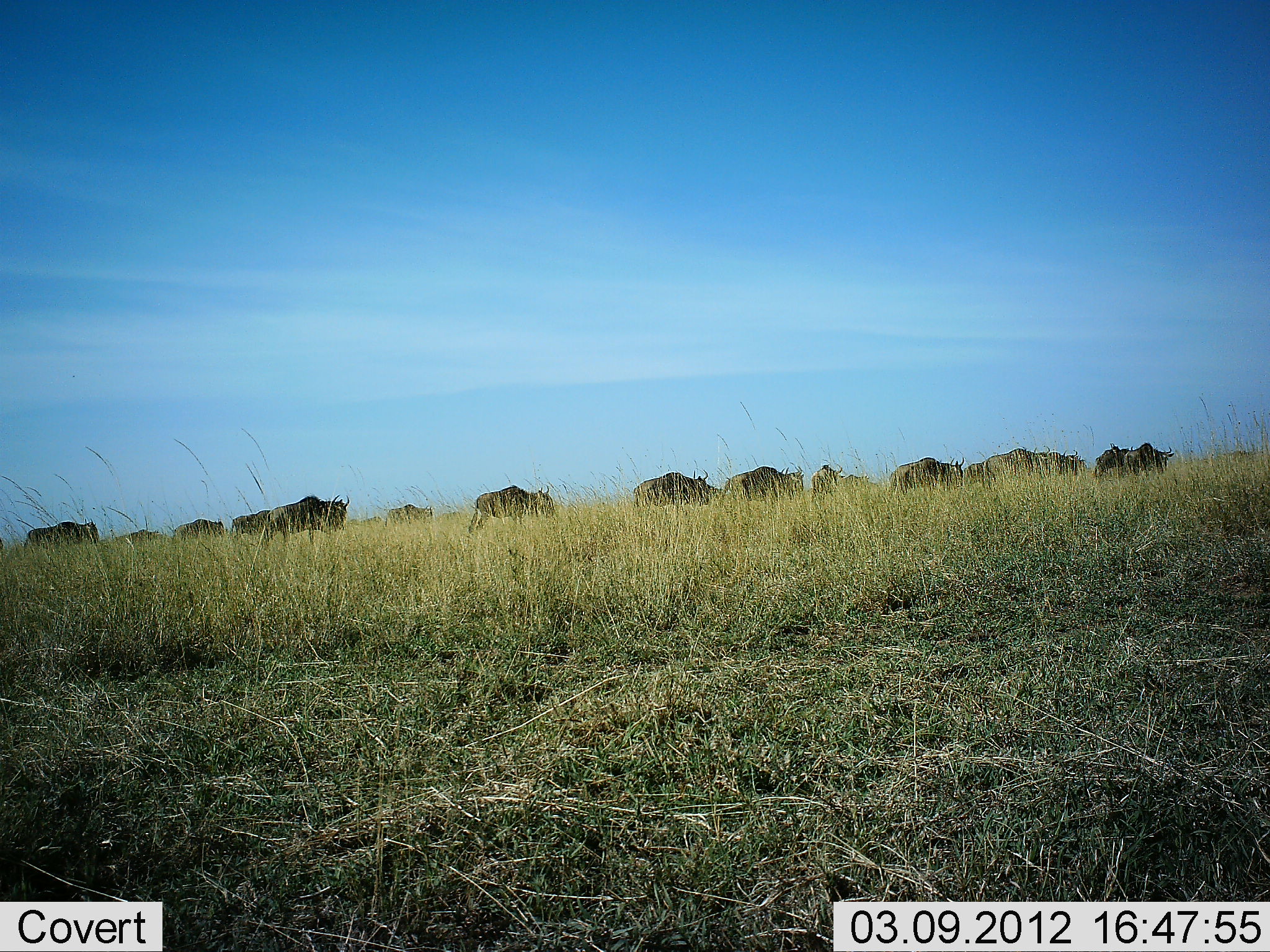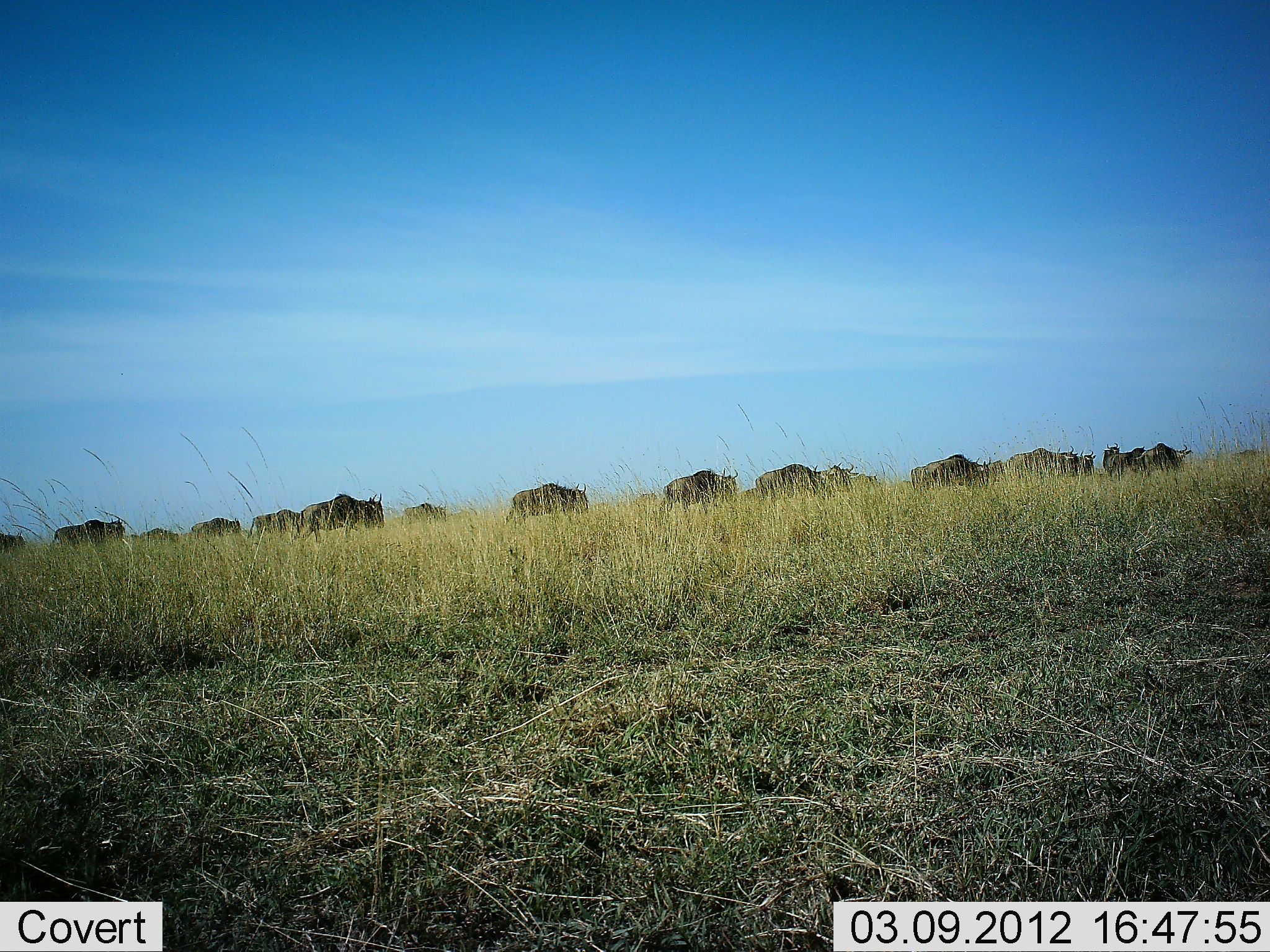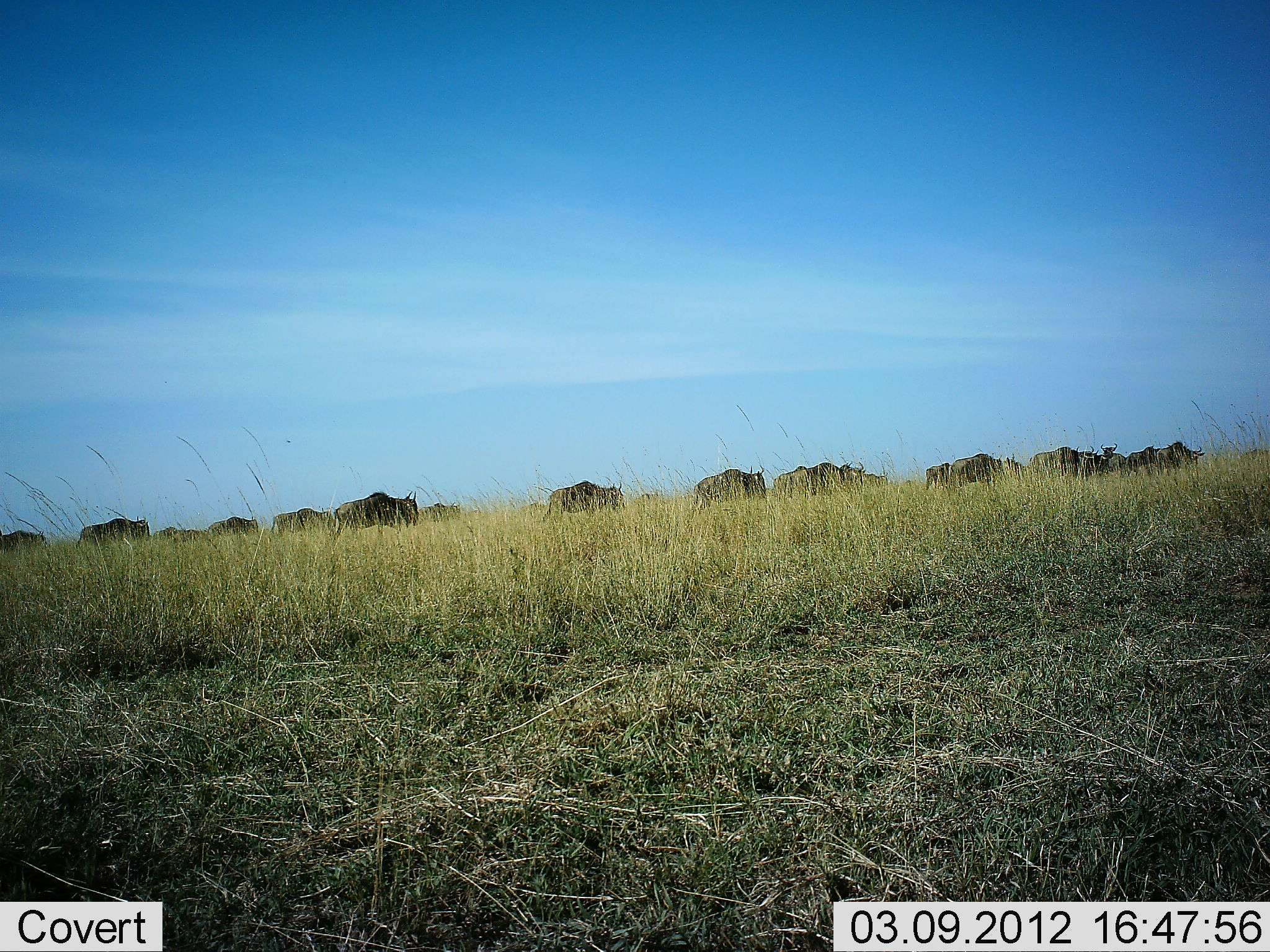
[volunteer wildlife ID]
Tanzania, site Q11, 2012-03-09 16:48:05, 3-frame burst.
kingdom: Animalia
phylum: Chordata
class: Mammalia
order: Artiodactyla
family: Bovidae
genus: Connochaetes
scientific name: Connochaetes taurinus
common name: blue wildebeest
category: wildebeest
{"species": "wildebeest (blue wildebeest) (Connochaetes taurinus)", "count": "11-50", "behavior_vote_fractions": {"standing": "4%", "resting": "0%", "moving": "93%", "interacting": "4%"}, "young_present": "0%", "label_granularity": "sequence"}